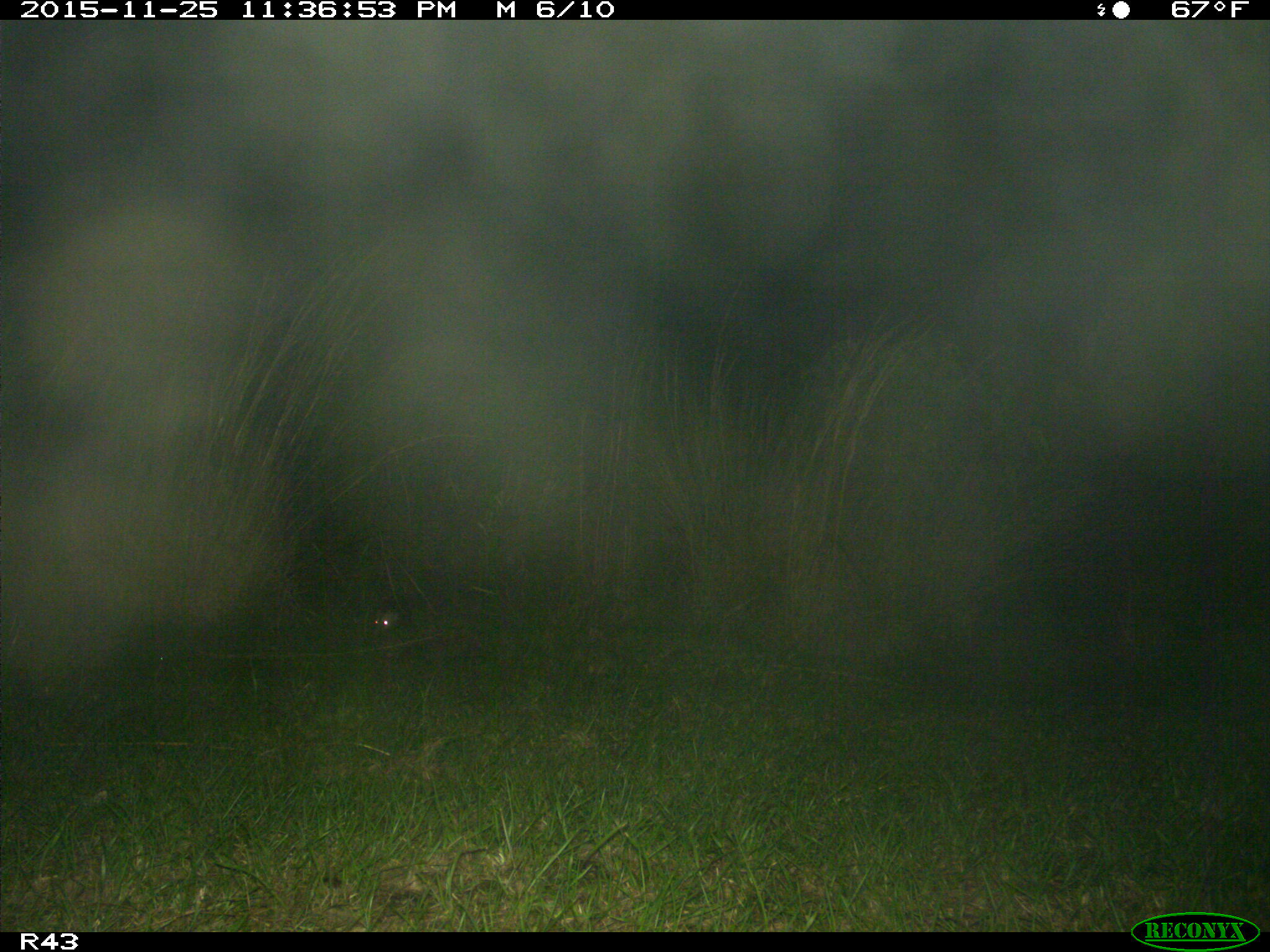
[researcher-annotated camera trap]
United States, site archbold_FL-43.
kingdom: Animalia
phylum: Chordata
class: Mammalia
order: Didelphimorphia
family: Didelphidae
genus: Didelphis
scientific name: Didelphis virginiana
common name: virginia opossum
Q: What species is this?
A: Didelphis virginiana (virginia opossum).